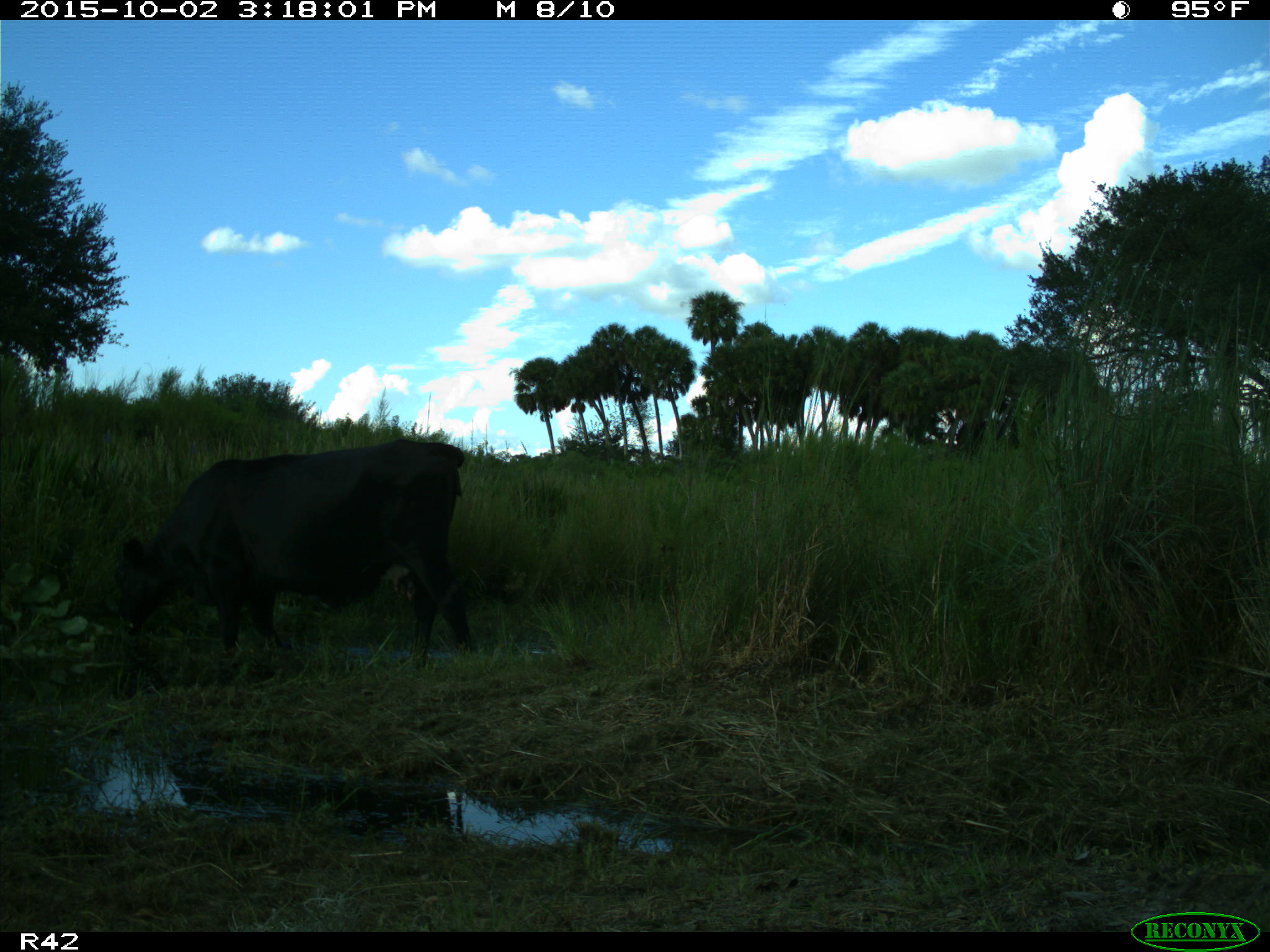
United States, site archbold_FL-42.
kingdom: Animalia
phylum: Chordata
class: Mammalia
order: Artiodactyla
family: Bovidae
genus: Bos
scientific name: Bos taurus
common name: domestic cow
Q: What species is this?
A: Bos taurus (domestic cow).